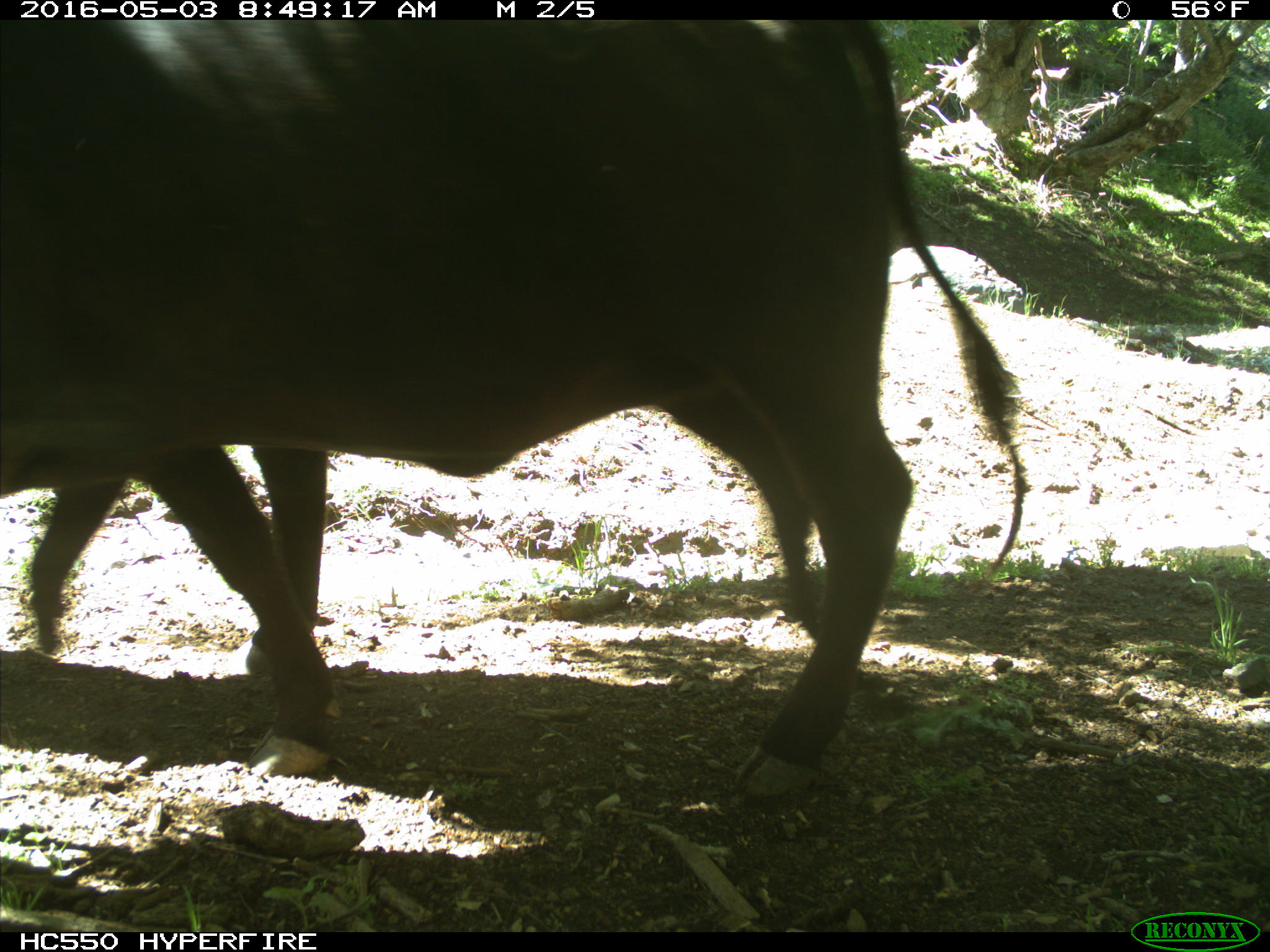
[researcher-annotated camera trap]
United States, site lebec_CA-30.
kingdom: Animalia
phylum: Chordata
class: Mammalia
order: Artiodactyla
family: Bovidae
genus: Bos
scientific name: Bos taurus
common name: domestic cow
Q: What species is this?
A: Bos taurus (domestic cow).